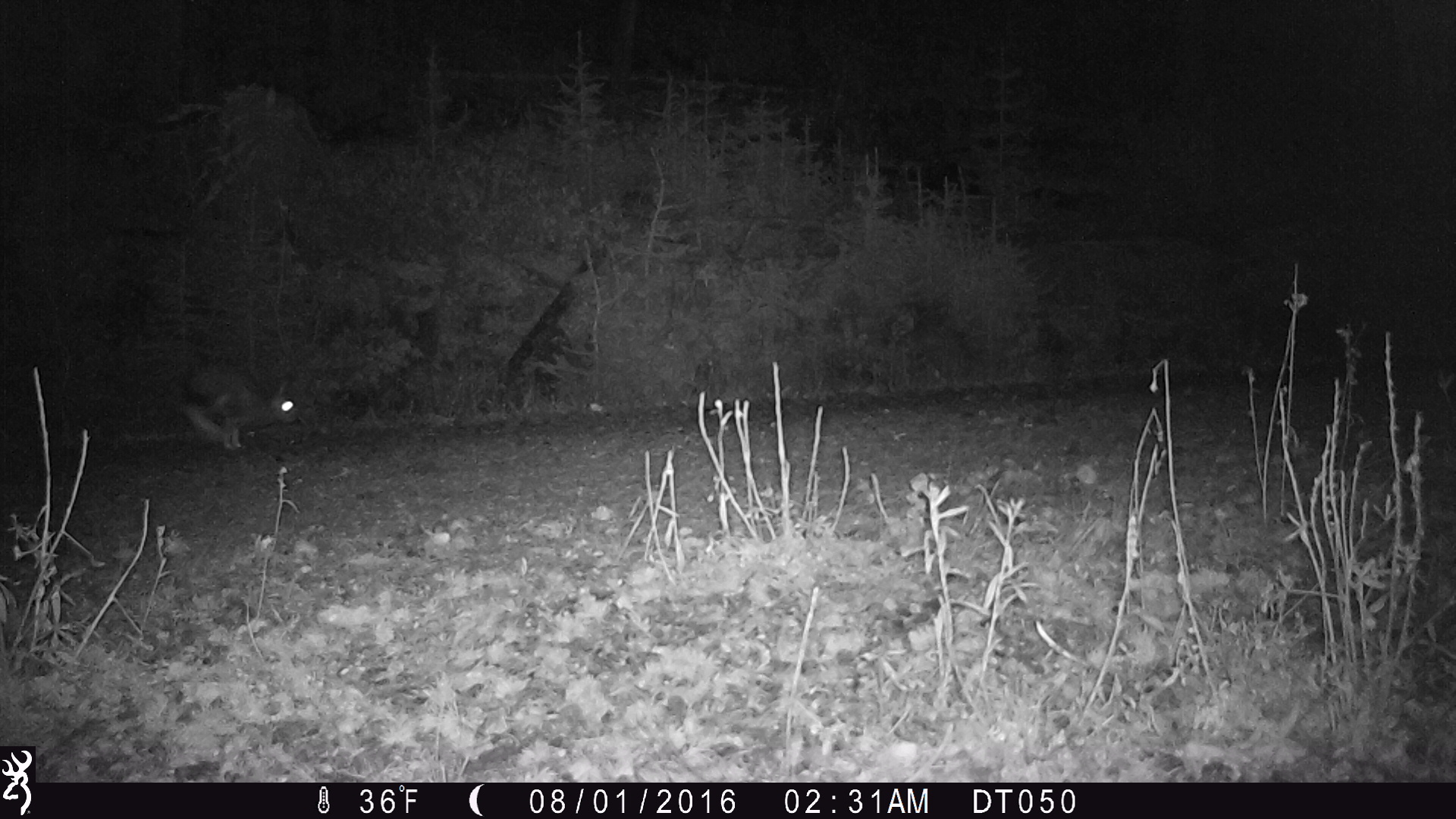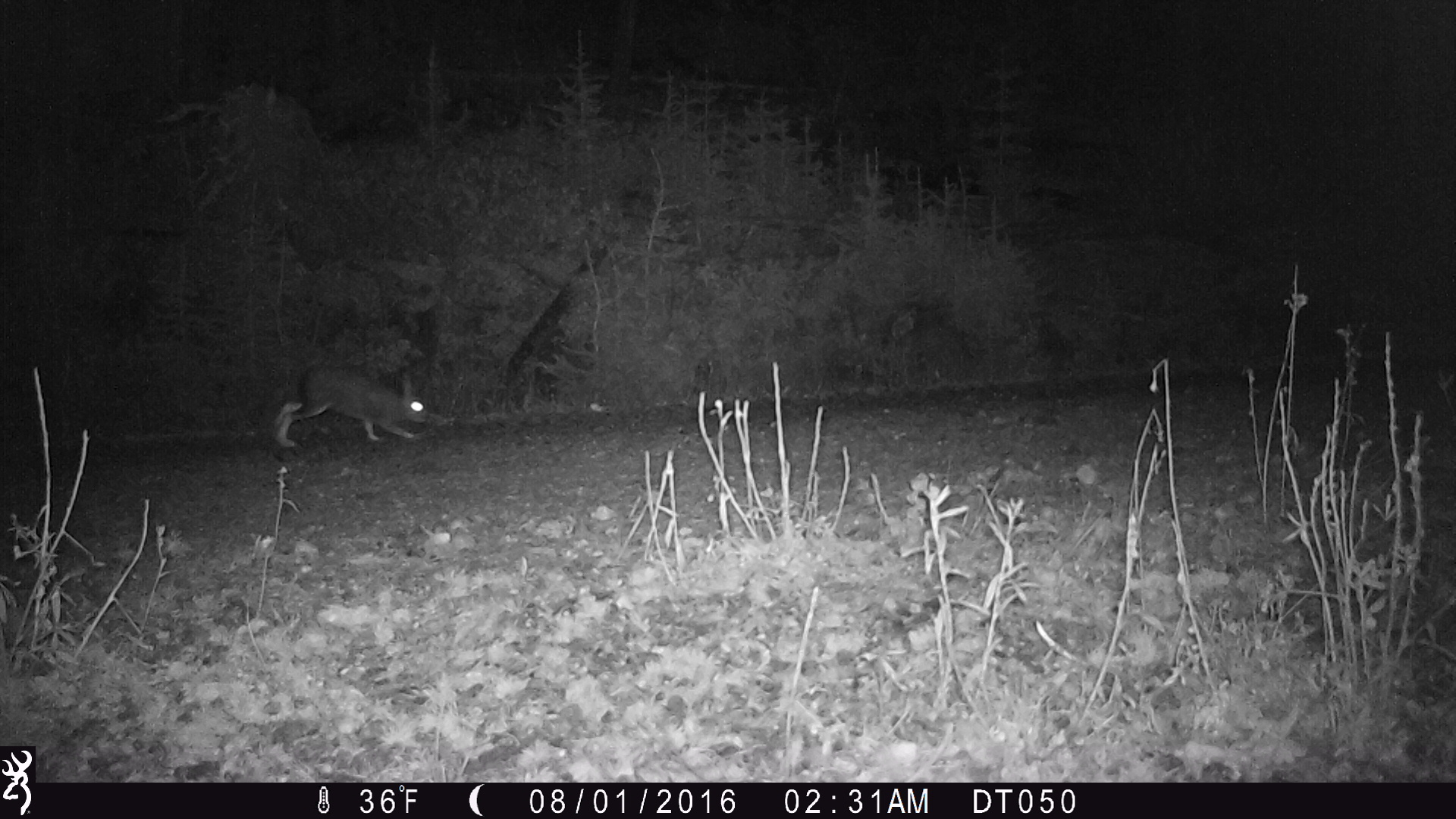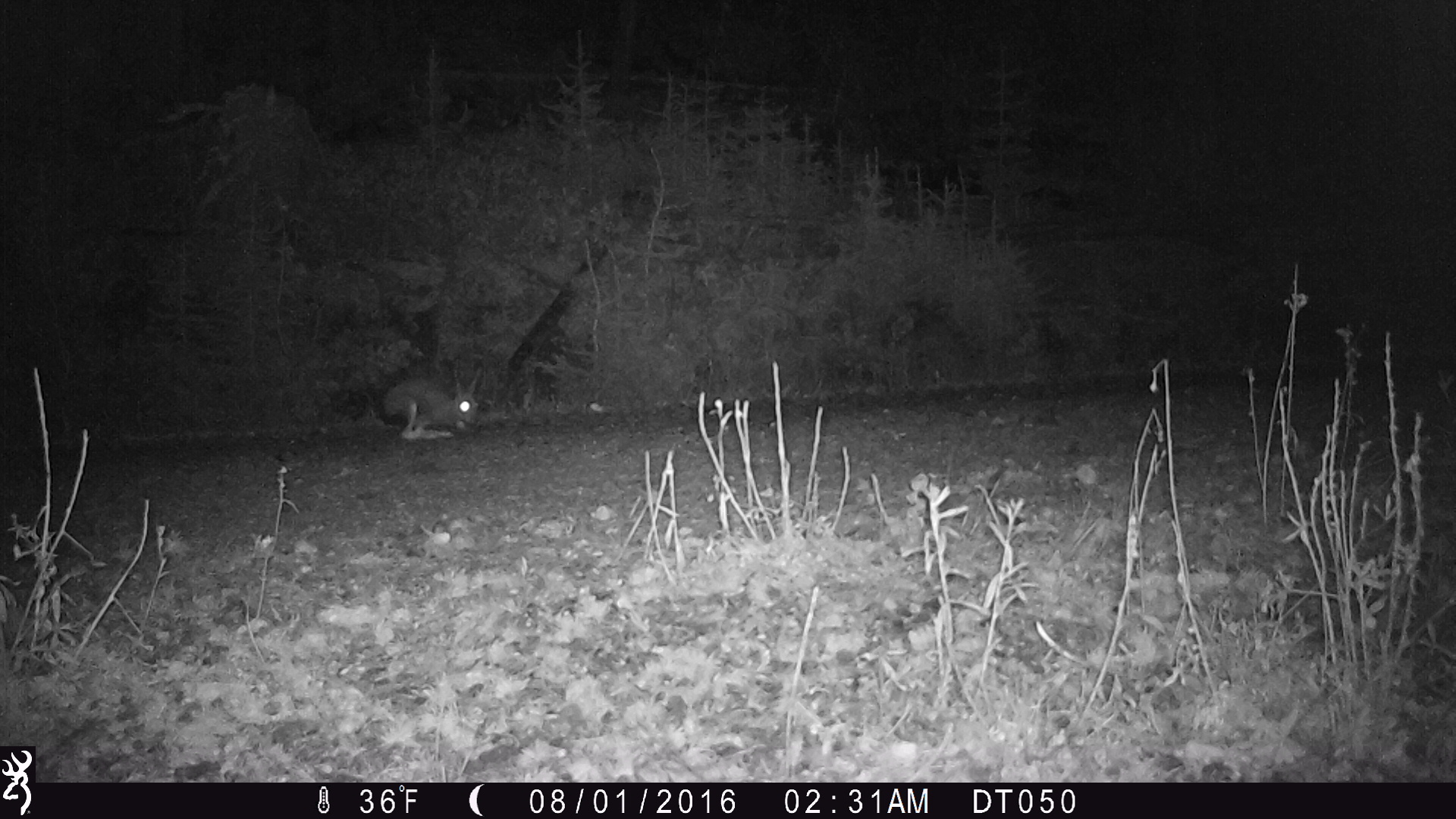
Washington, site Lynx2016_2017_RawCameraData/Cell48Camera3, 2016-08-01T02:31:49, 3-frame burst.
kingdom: Animalia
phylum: Chordata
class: Mammalia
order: Lagomorpha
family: Leporidae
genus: Lepus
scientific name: Lepus americanus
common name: snowshoe hare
Lepus americanus (snowshoe hare). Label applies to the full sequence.